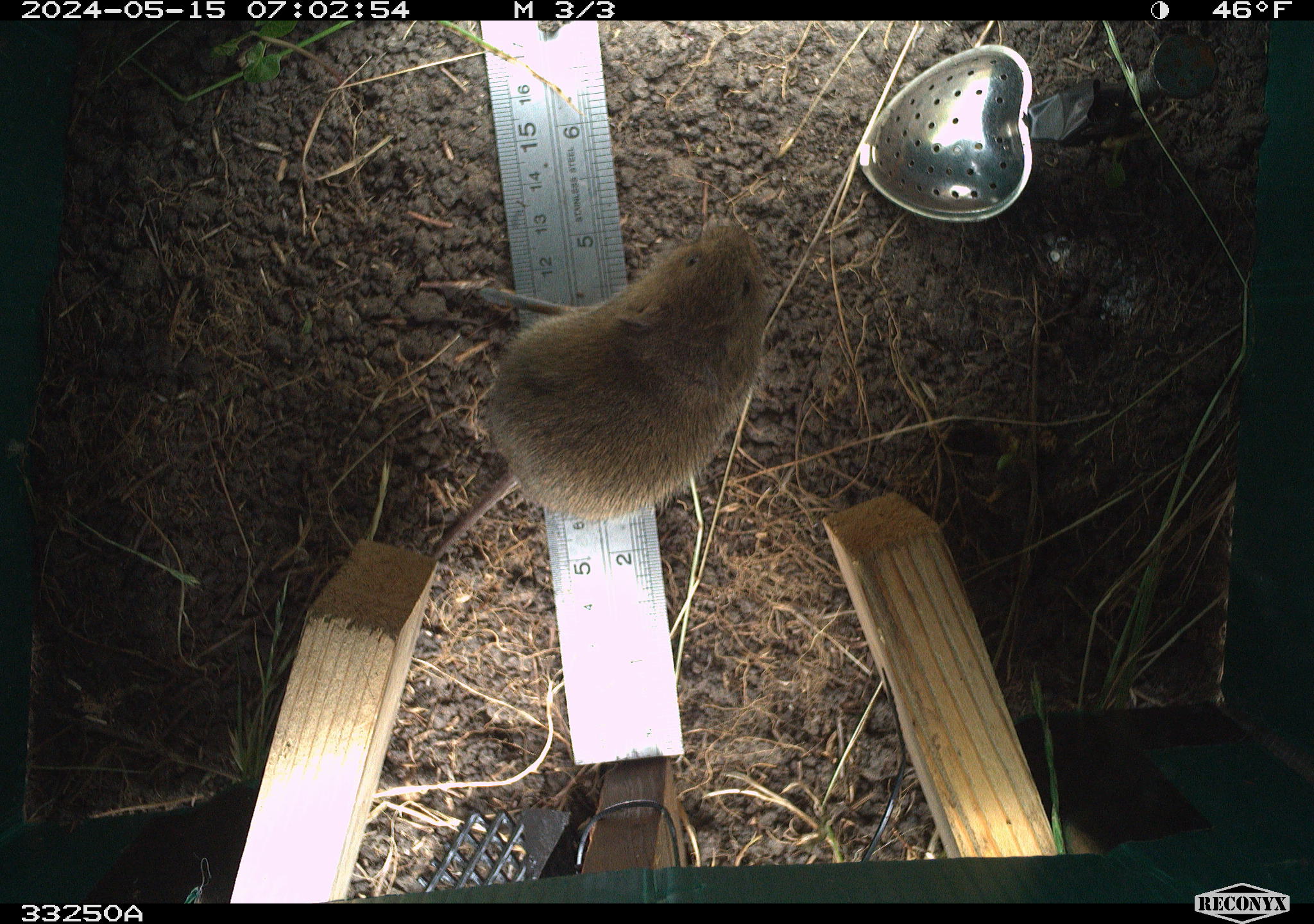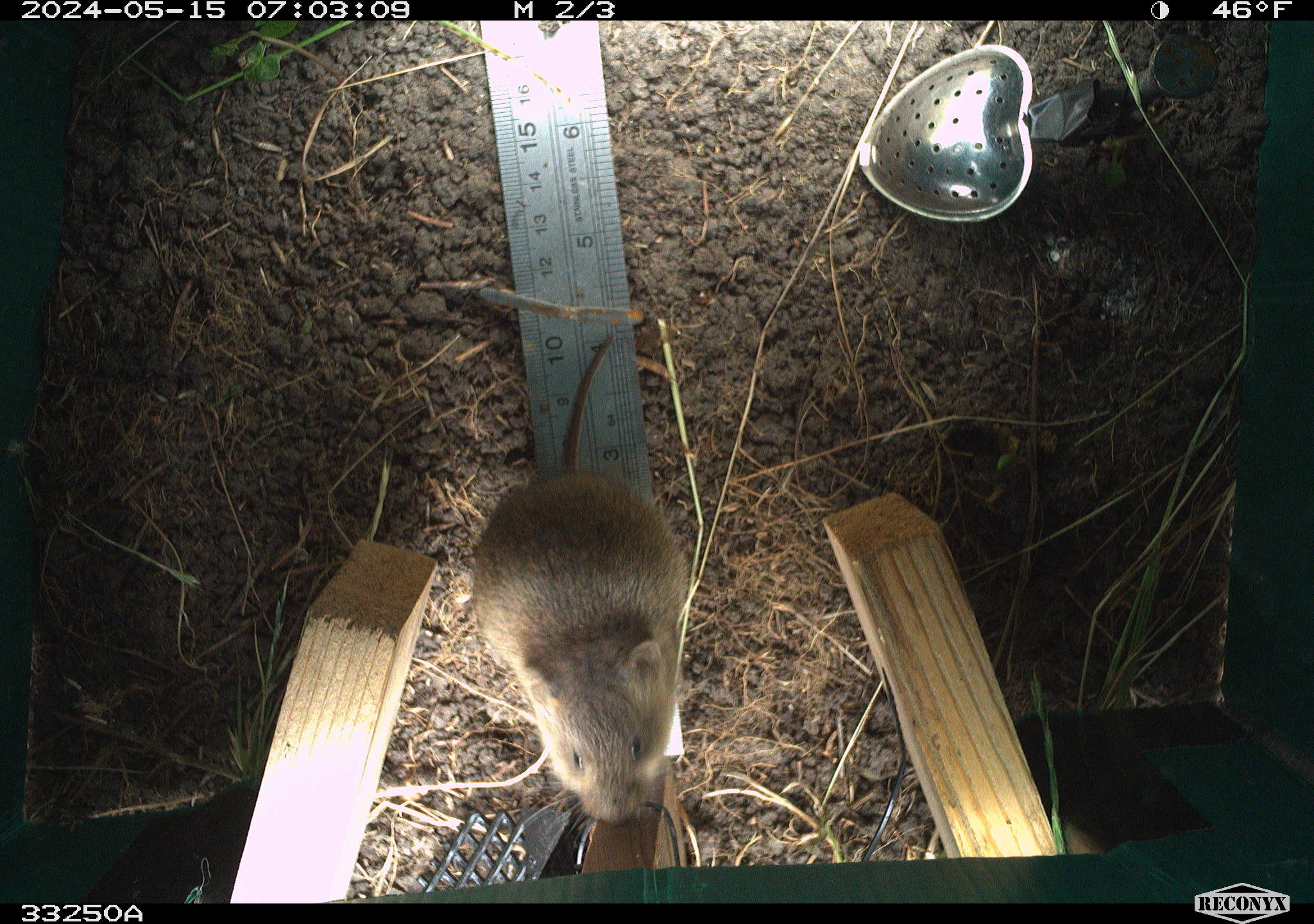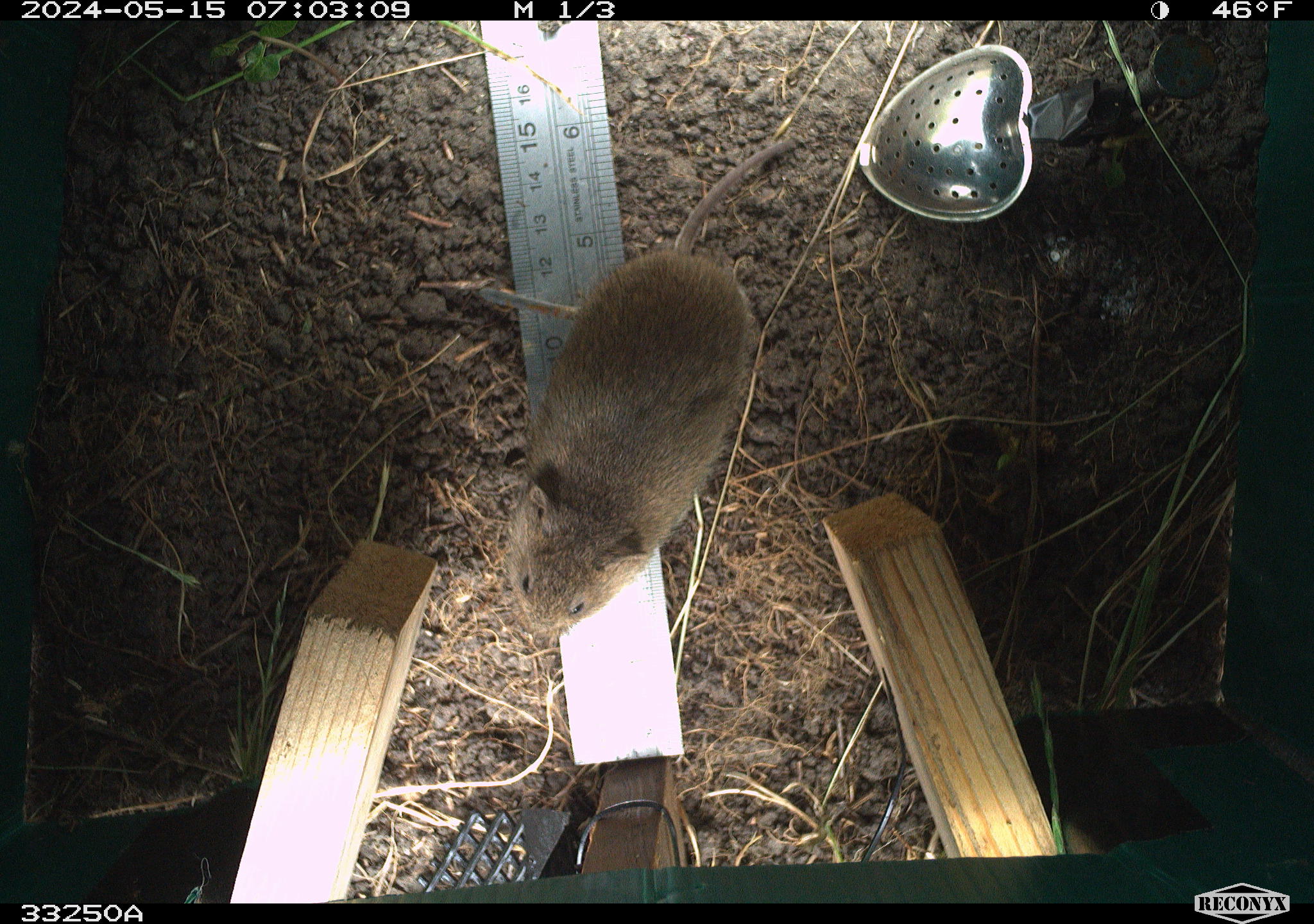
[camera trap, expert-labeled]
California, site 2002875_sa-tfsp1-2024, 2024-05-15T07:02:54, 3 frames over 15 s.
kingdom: Animalia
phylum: Chordata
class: Mammalia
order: Rodentia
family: Cricetidae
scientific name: Arvicolinae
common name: voles, lemmings, and muskrats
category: arvicolinae subfamily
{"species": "arvicolinae subfamily (voles, lemmings, and muskrats) (Arvicolinae)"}